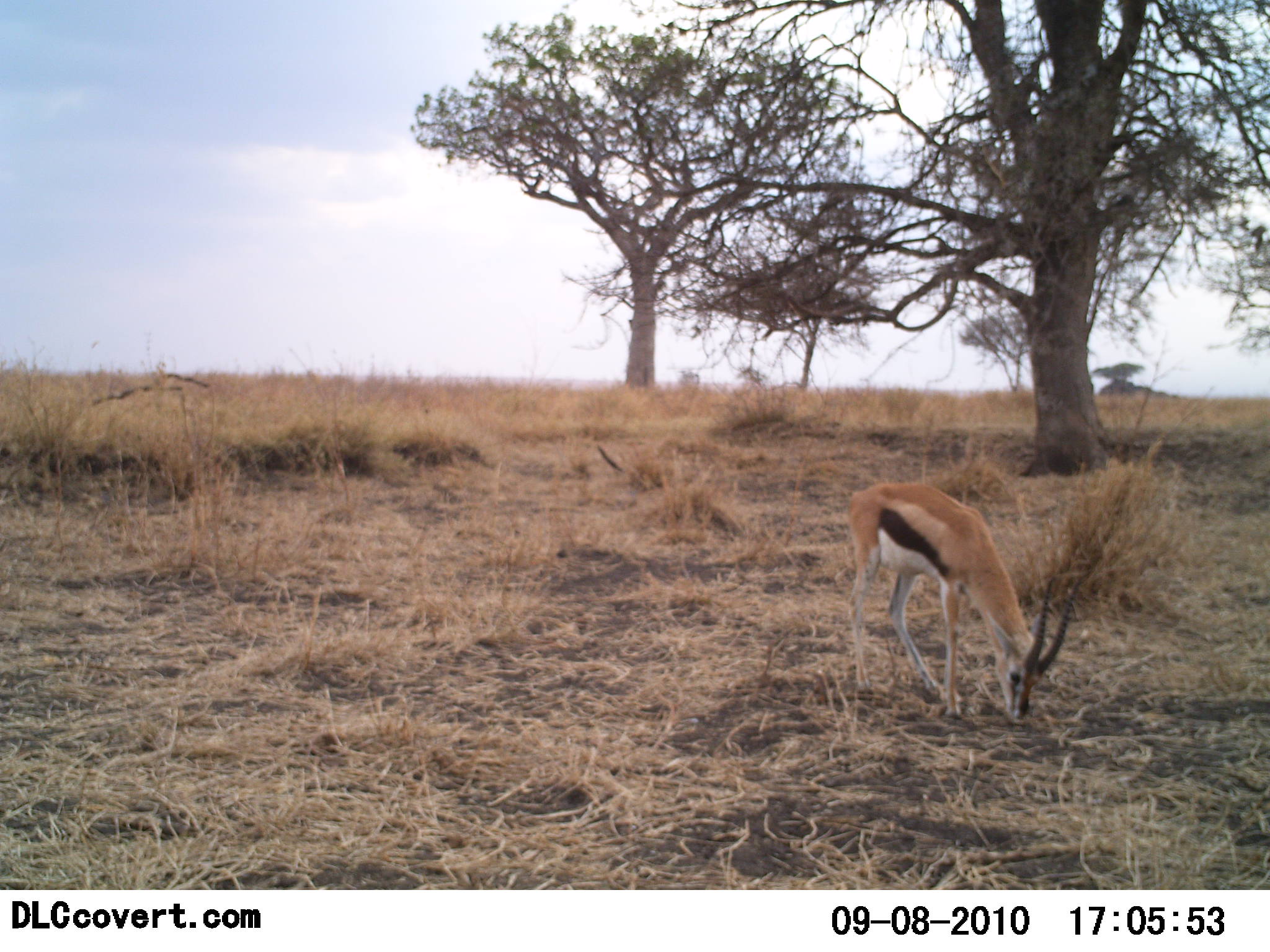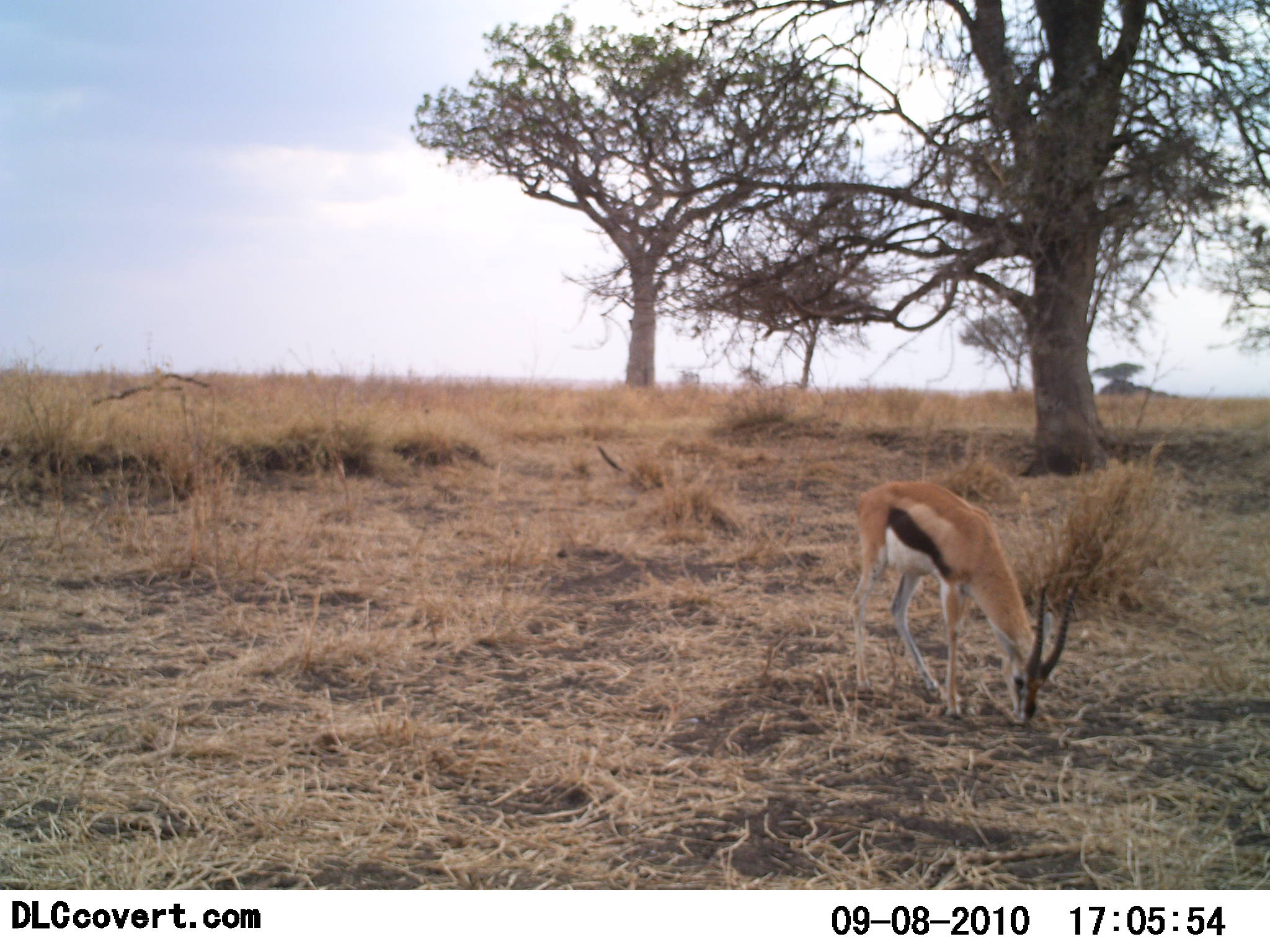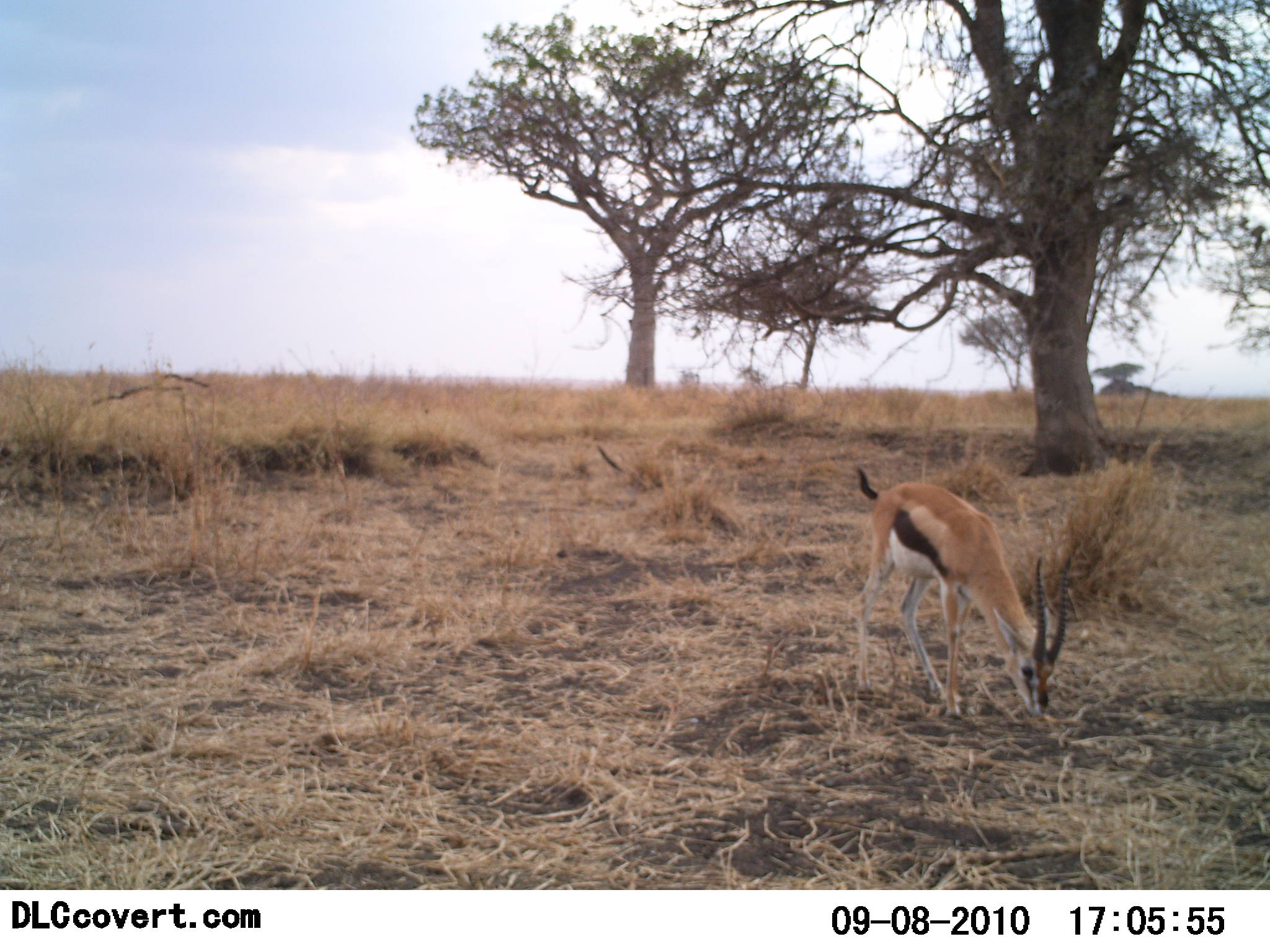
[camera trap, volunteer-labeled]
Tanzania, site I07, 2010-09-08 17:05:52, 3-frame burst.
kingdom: Animalia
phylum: Chordata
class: Mammalia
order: Artiodactyla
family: Bovidae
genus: Eudorcas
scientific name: Eudorcas thomsonii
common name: thomson's gazelle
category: gazellethomsons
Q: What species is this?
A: Gazellethomsons (thomson's gazelle) (Eudorcas thomsonii).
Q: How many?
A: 1.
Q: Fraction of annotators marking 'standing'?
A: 46%.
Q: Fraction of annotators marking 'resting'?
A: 0%.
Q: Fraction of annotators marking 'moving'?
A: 0%.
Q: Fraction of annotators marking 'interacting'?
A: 0%.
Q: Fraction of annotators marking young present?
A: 0%.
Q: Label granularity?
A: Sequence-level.